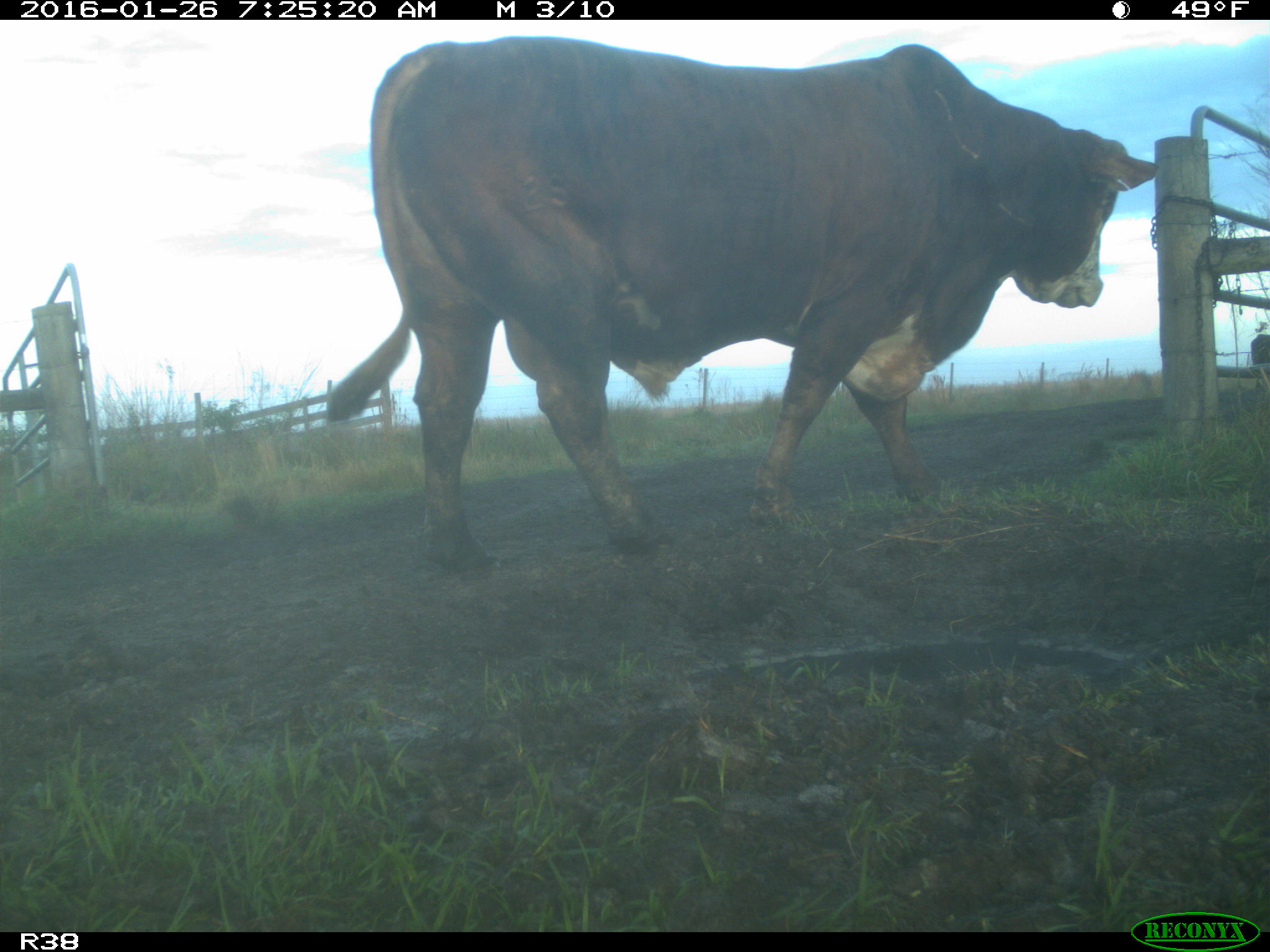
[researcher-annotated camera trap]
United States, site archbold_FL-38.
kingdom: Animalia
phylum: Chordata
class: Mammalia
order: Artiodactyla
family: Bovidae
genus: Bos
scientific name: Bos taurus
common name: domestic cow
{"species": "Bos taurus (domestic cow)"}